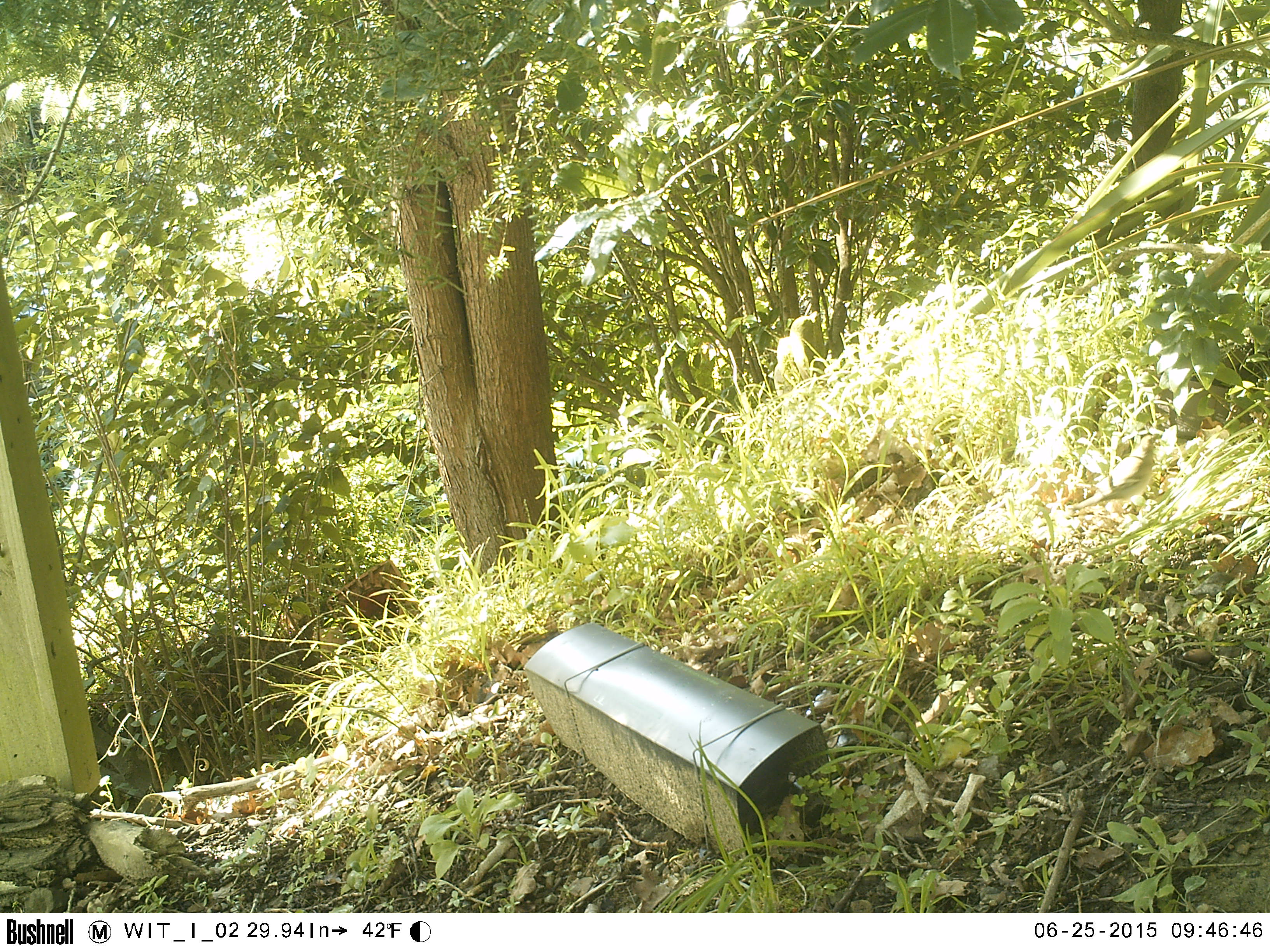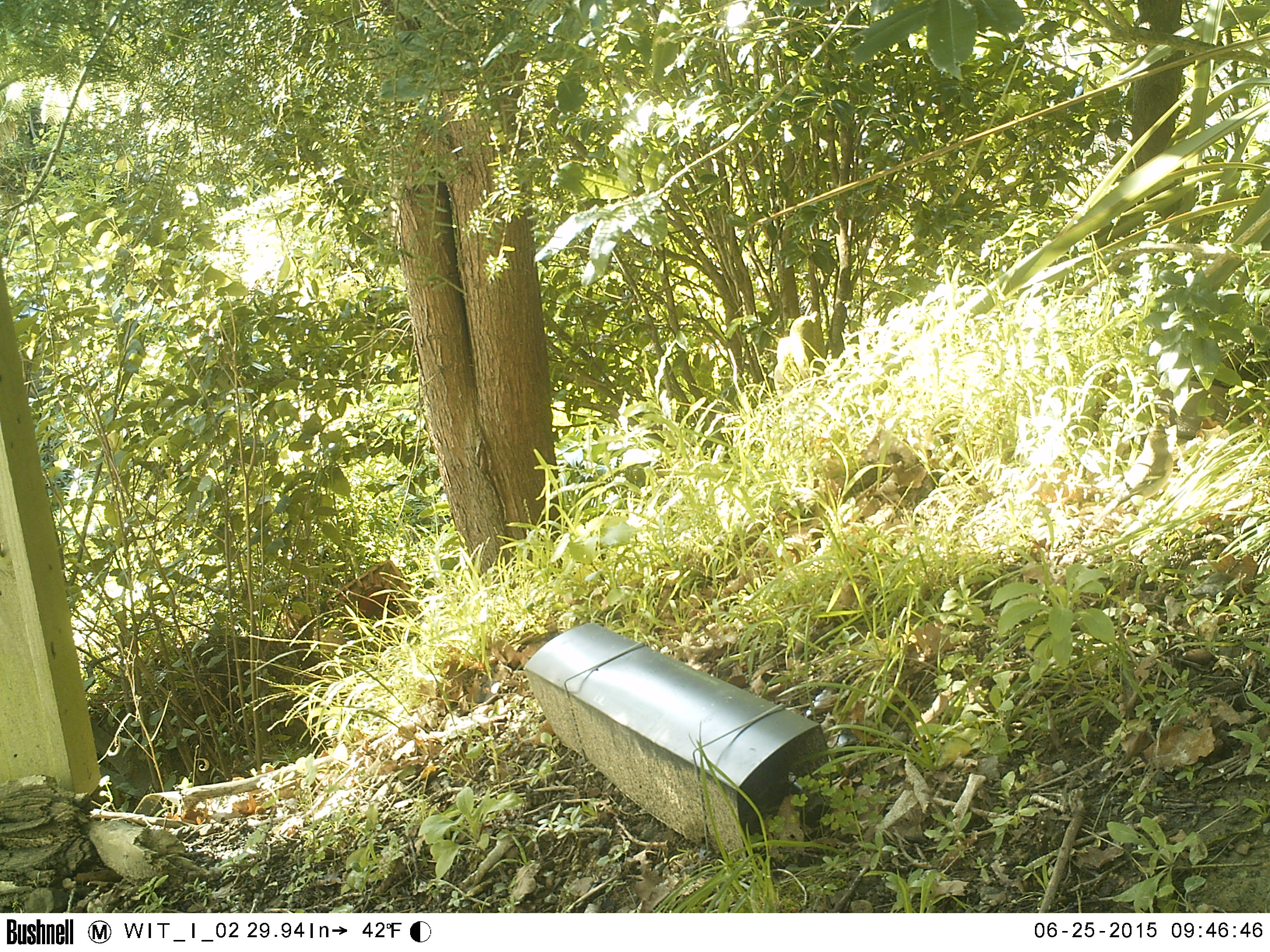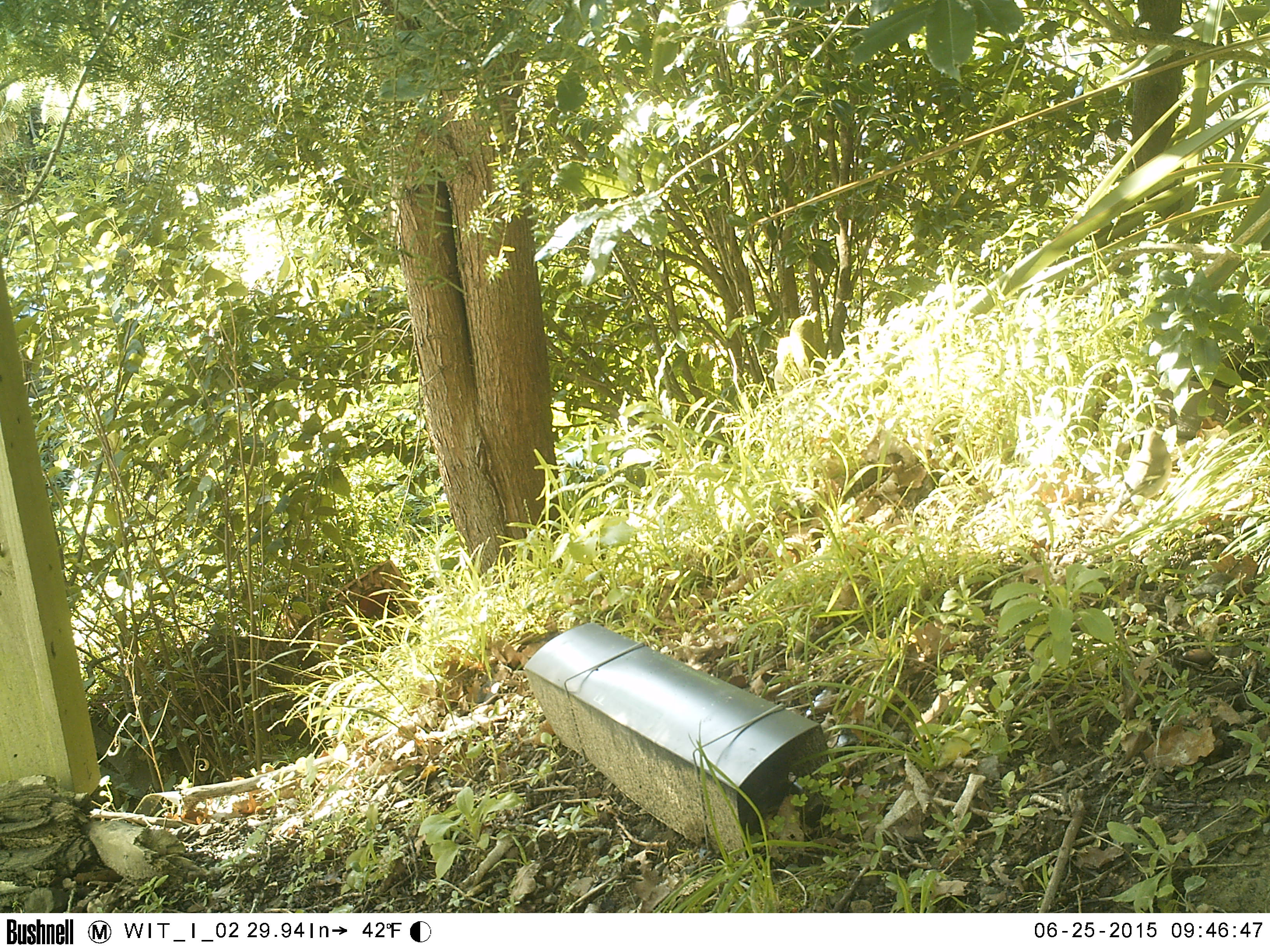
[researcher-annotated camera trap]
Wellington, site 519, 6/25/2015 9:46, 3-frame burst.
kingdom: Animalia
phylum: Chordata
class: Aves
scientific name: Aves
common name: bird